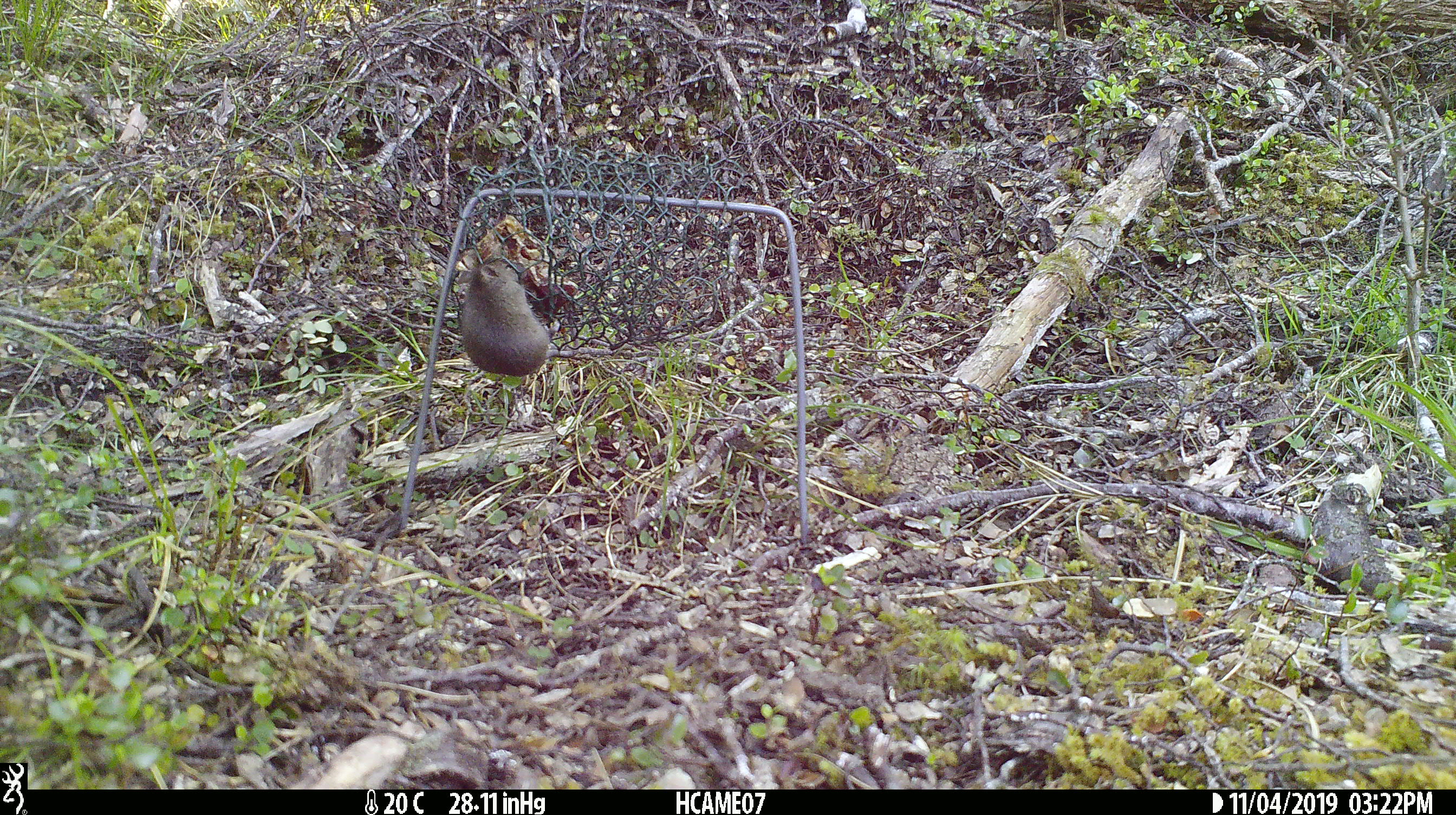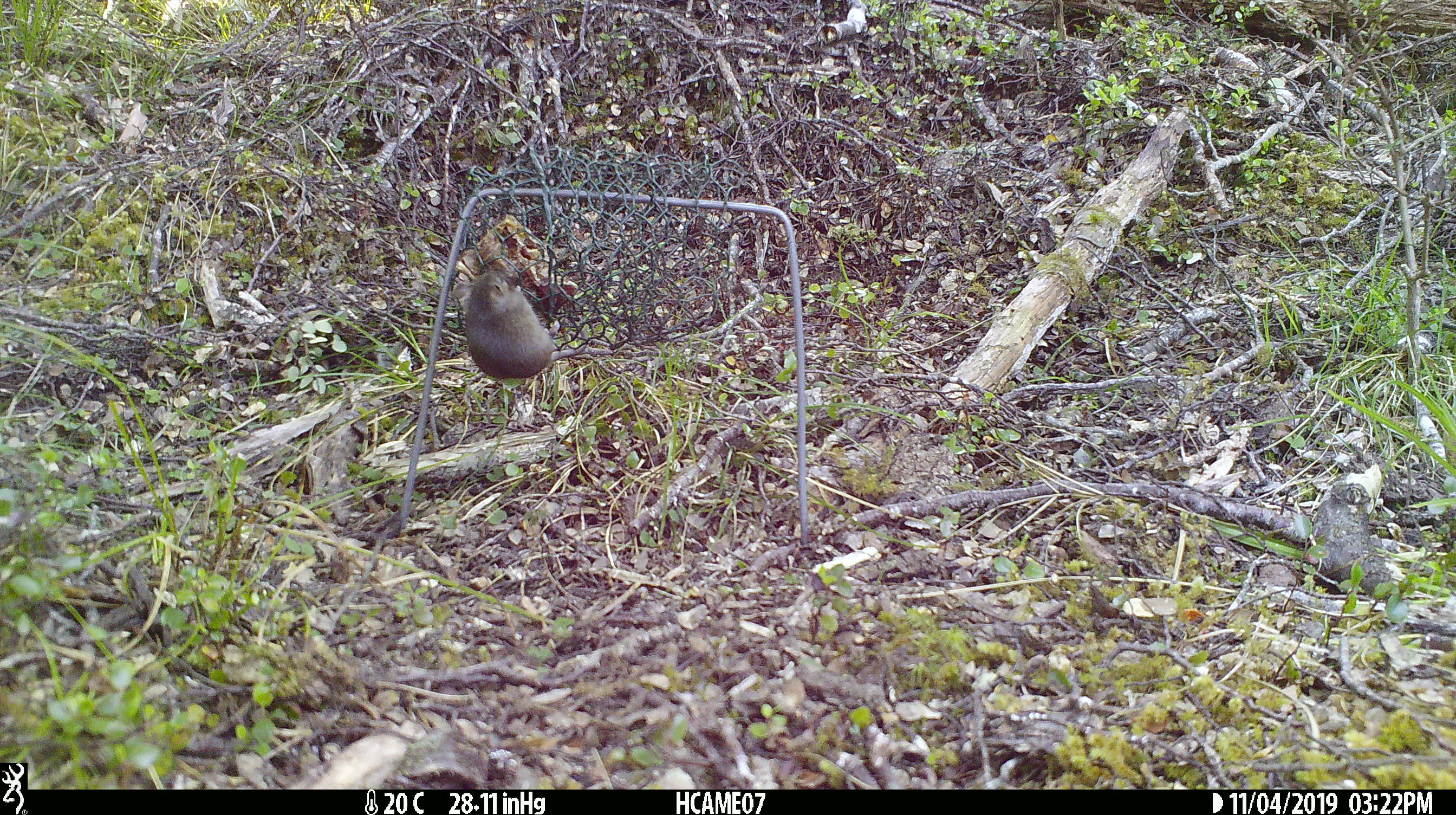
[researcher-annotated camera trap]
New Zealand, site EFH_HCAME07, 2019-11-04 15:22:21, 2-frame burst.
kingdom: Animalia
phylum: Chordata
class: Mammalia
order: Rodentia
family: Muridae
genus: Mus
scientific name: Mus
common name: mouse